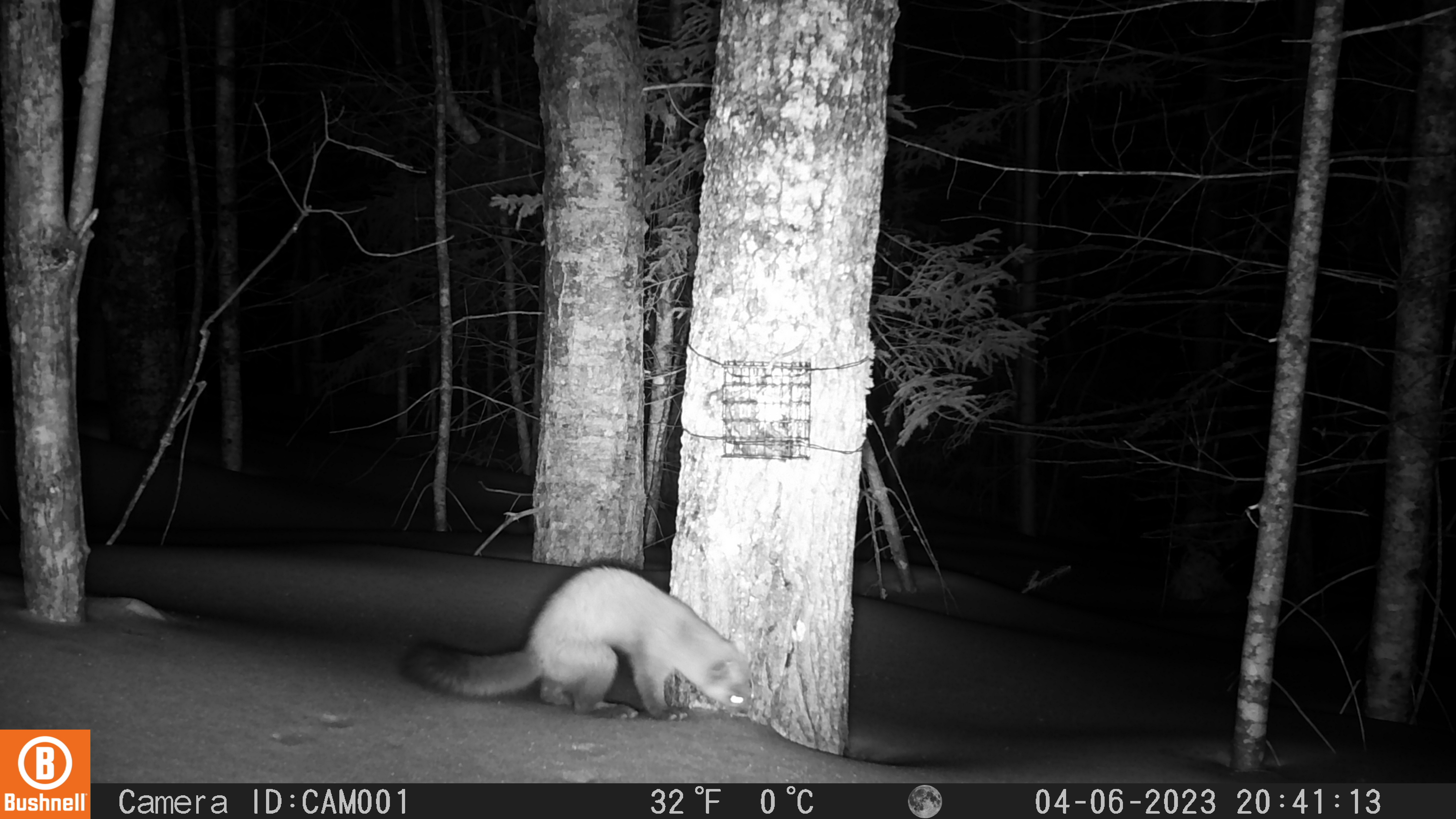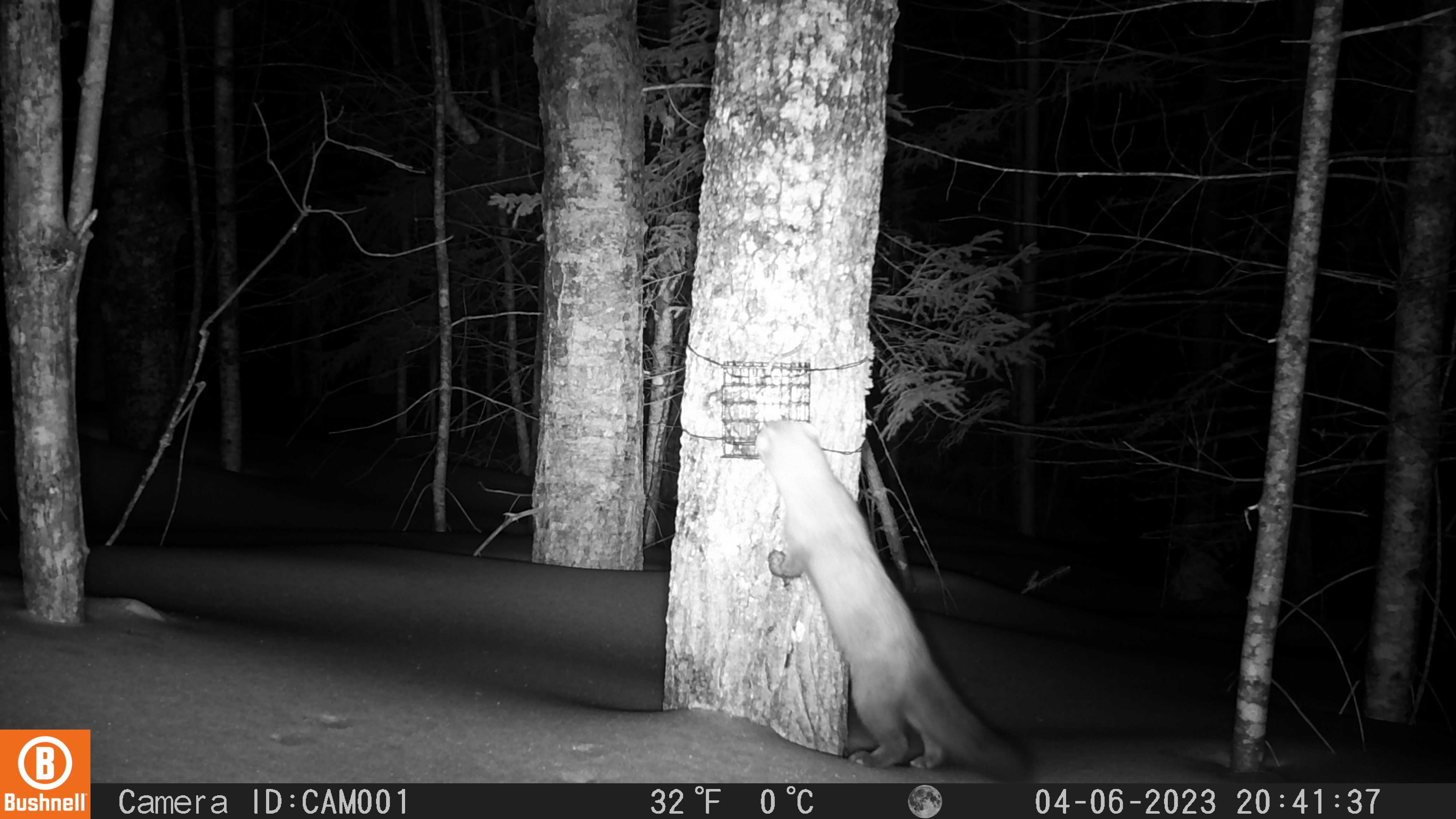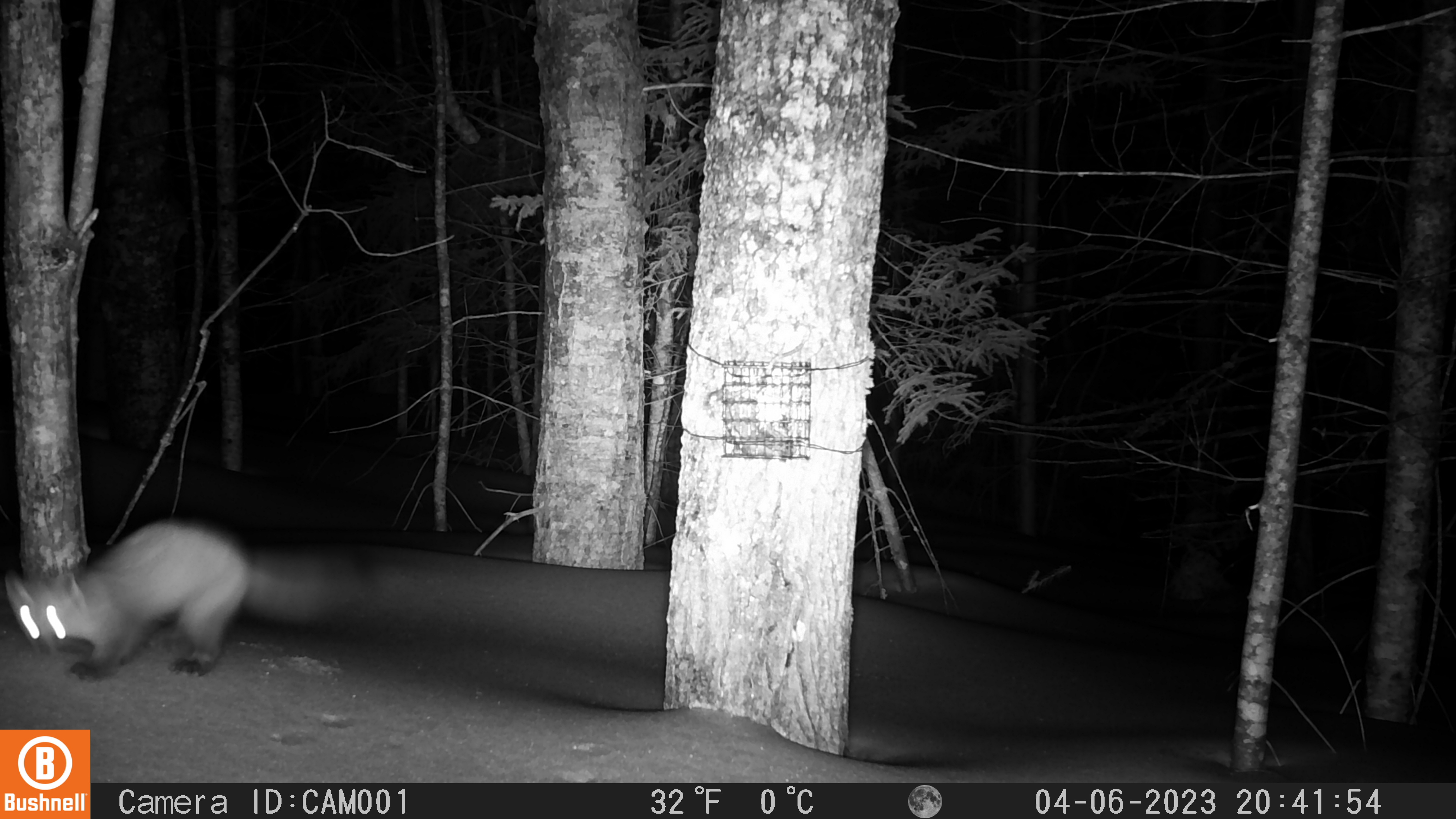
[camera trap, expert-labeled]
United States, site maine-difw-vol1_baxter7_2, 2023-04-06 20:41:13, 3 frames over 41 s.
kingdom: Animalia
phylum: Chordata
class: Mammalia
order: Carnivora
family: Mustelidae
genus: Martes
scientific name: Martes americana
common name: american marten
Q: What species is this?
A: American marten (Martes americana).